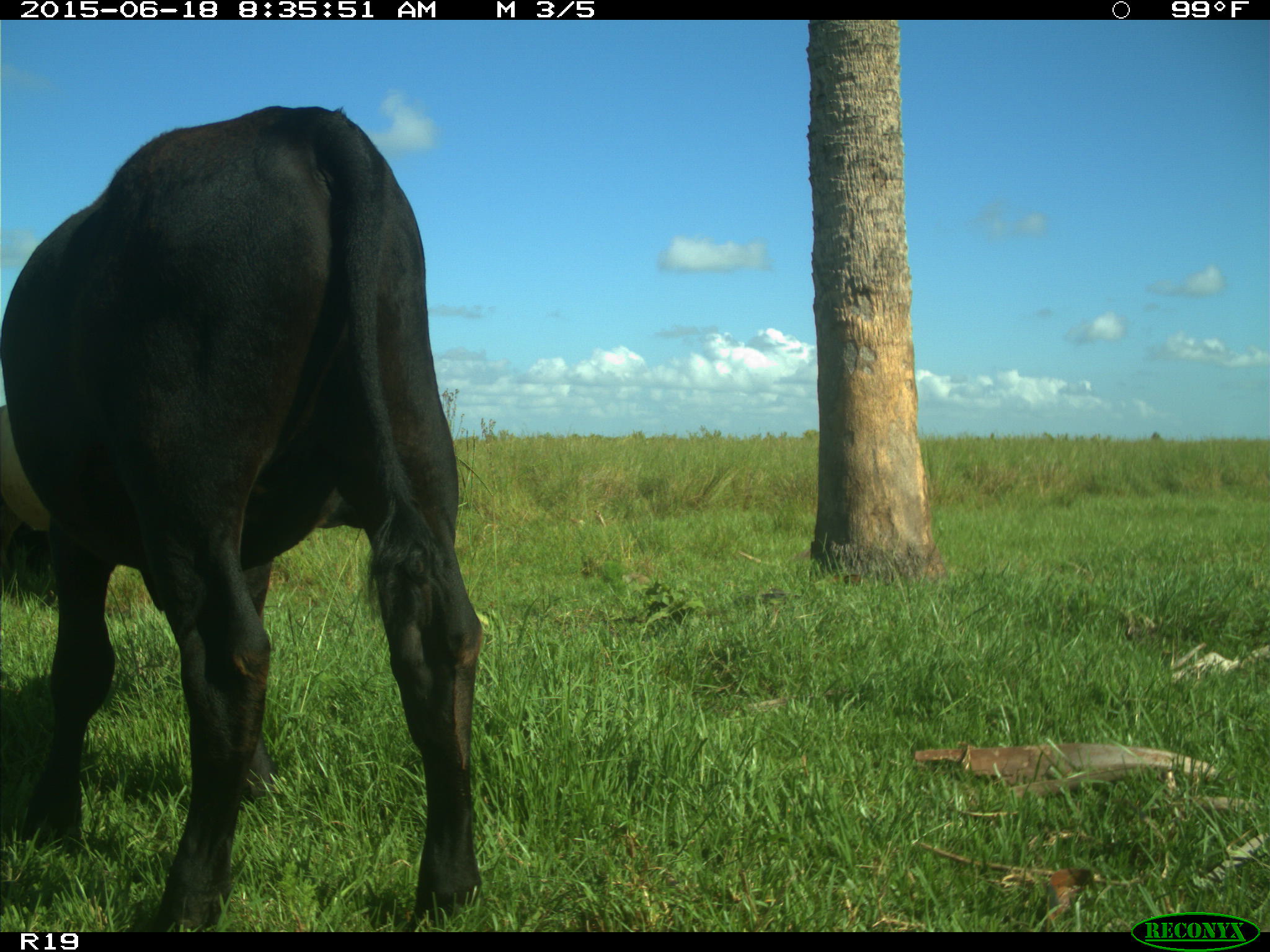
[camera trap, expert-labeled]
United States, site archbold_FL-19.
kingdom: Animalia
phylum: Chordata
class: Mammalia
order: Artiodactyla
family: Bovidae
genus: Bos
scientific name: Bos taurus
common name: domestic cow